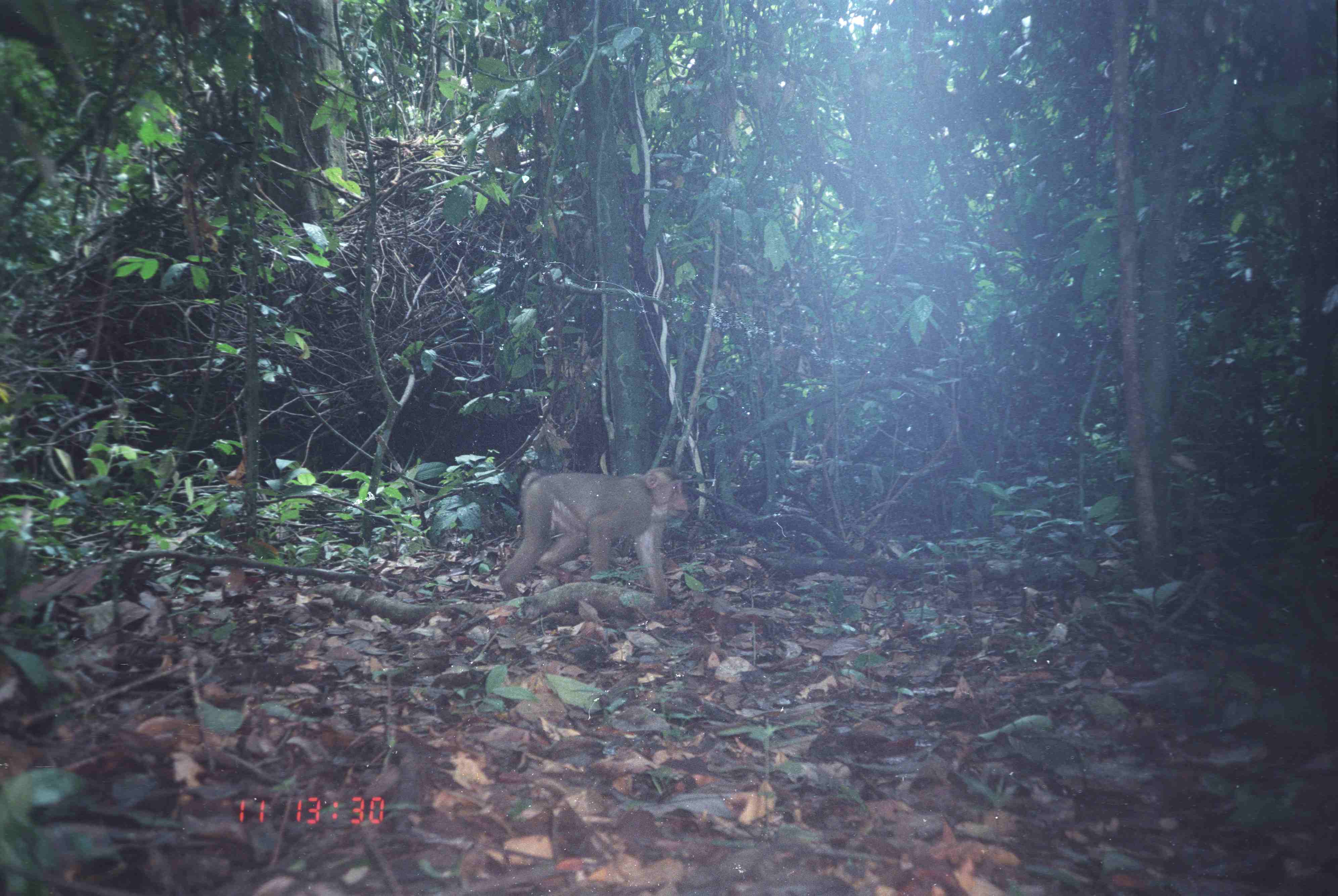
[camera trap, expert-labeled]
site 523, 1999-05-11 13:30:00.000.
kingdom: Animalia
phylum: Chordata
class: Mammalia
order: Primates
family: Cercopithecidae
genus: Macaca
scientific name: Macaca nemestrina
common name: southern pig-tailed macaque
Macaca nemestrina (southern pig-tailed macaque), count 1.